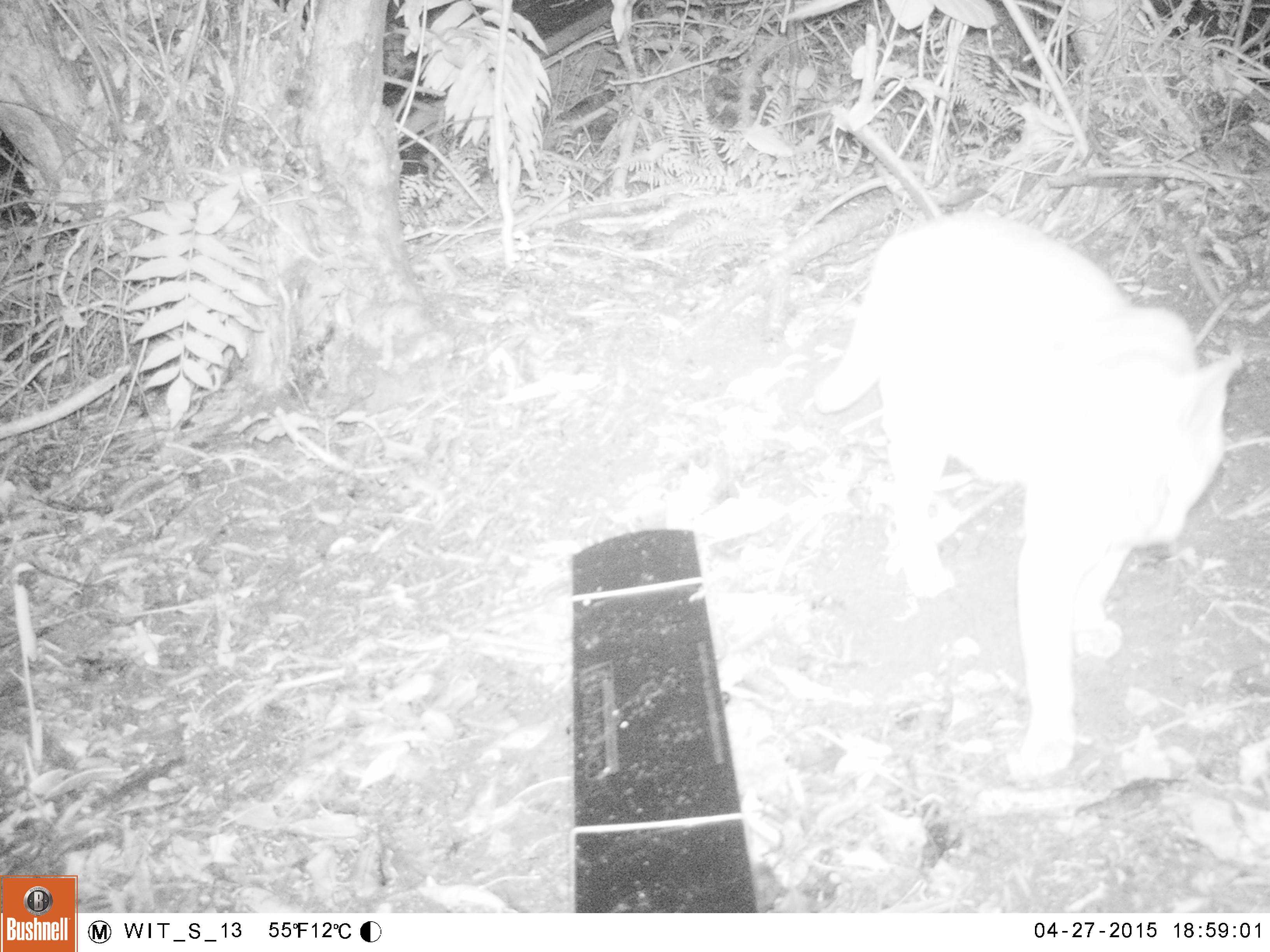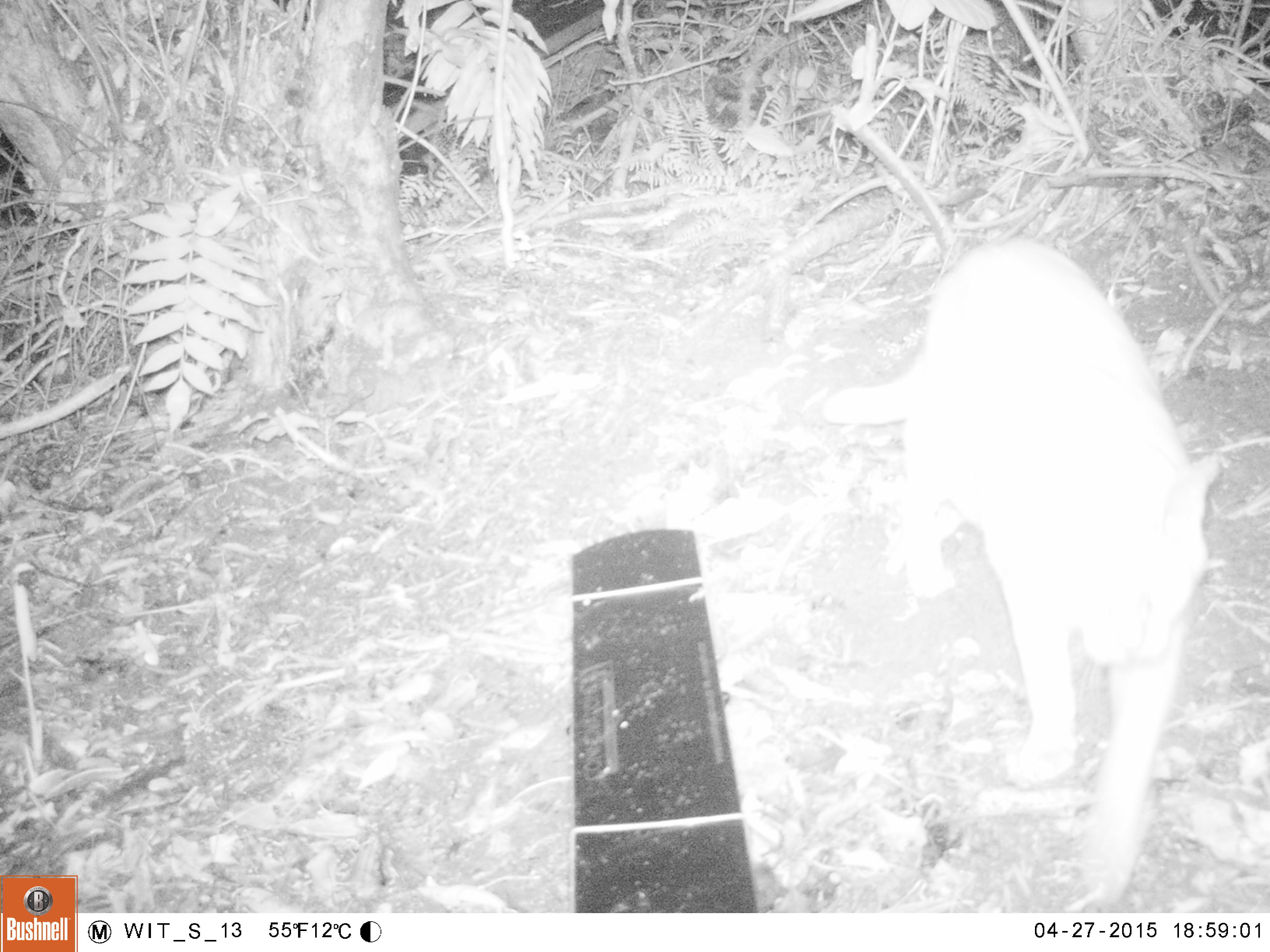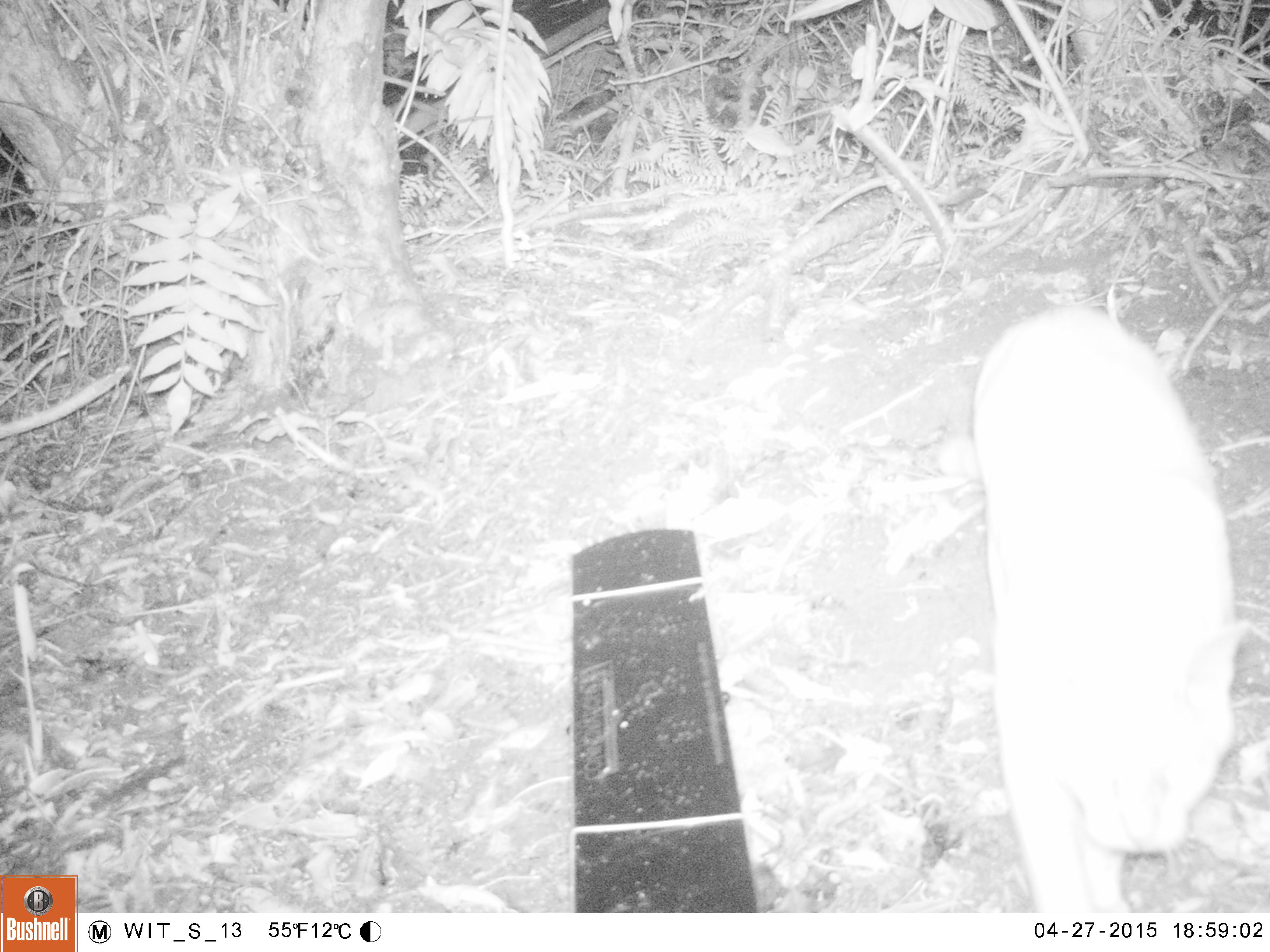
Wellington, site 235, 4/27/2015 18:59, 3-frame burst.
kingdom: Animalia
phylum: Chordata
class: Mammalia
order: Carnivora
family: Felidae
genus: Felis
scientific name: Felis catus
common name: cat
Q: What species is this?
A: Cat (Felis catus).